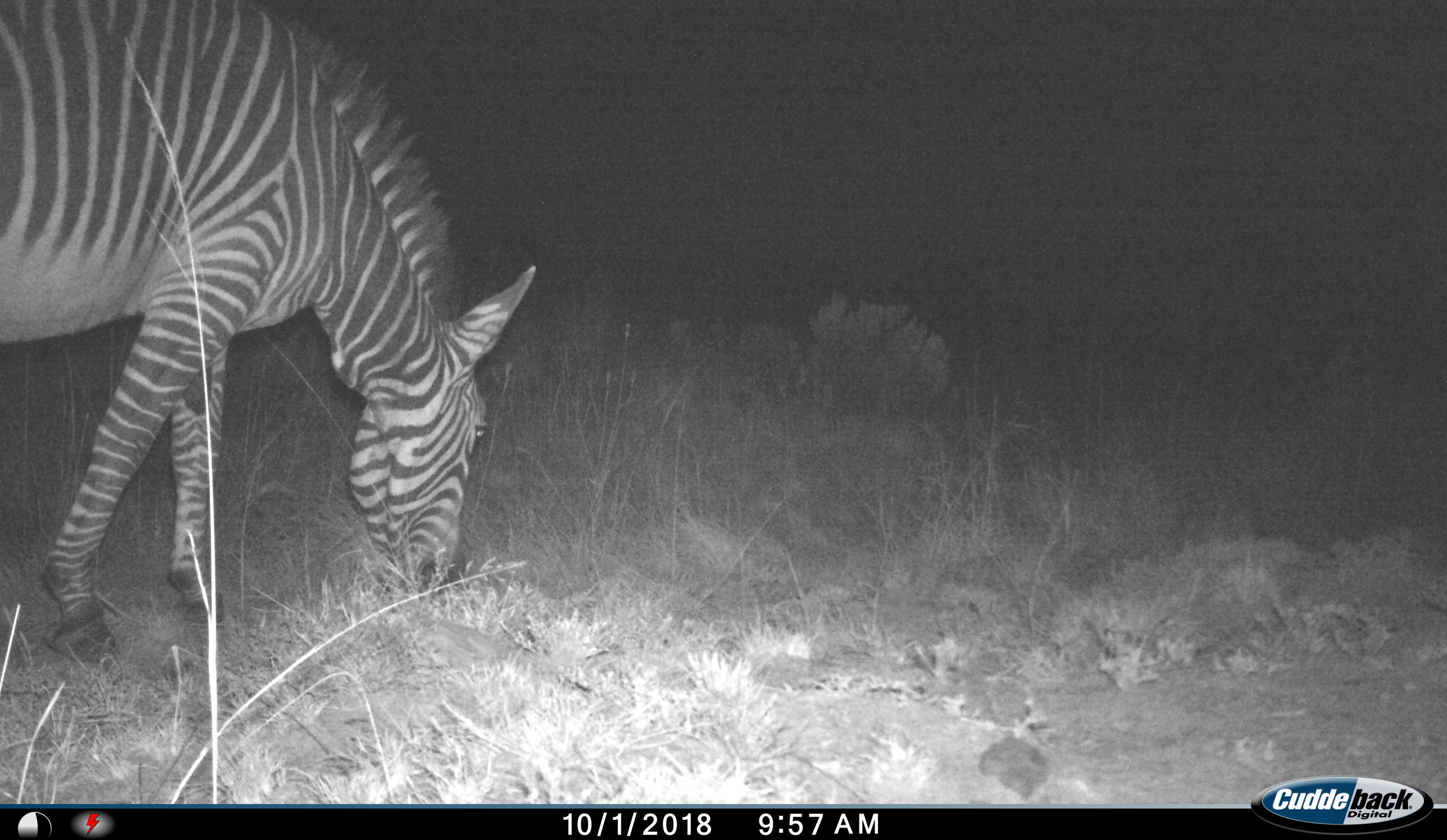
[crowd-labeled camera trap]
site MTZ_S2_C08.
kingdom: Animalia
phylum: Chordata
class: Mammalia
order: Perissodactyla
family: Equidae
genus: Equus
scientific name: Equus zebra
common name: mountain zebra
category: zebramountain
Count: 1.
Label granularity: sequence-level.